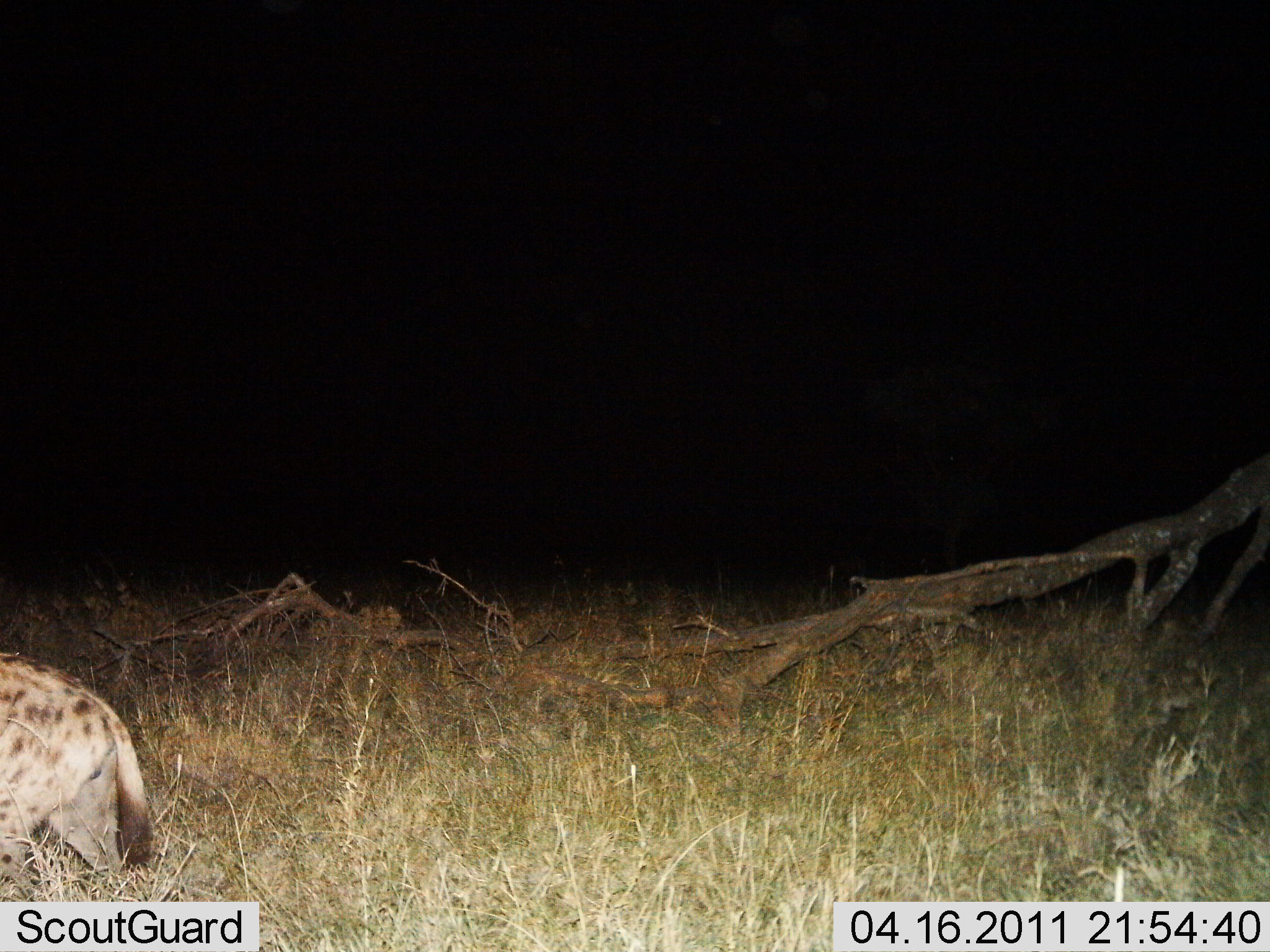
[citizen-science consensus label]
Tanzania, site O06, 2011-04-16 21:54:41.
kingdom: Animalia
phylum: Chordata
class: Mammalia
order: Carnivora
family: Hyaenidae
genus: Crocuta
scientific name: Crocuta crocuta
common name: spotted hyena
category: hyenaspotted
Hyenaspotted (spotted hyena) (Crocuta crocuta), count 1. Behavior (volunteer vote fractions): standing 33%, resting 8%, moving 58%, interacting 0%. Young present (vote fraction): 0%. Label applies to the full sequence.